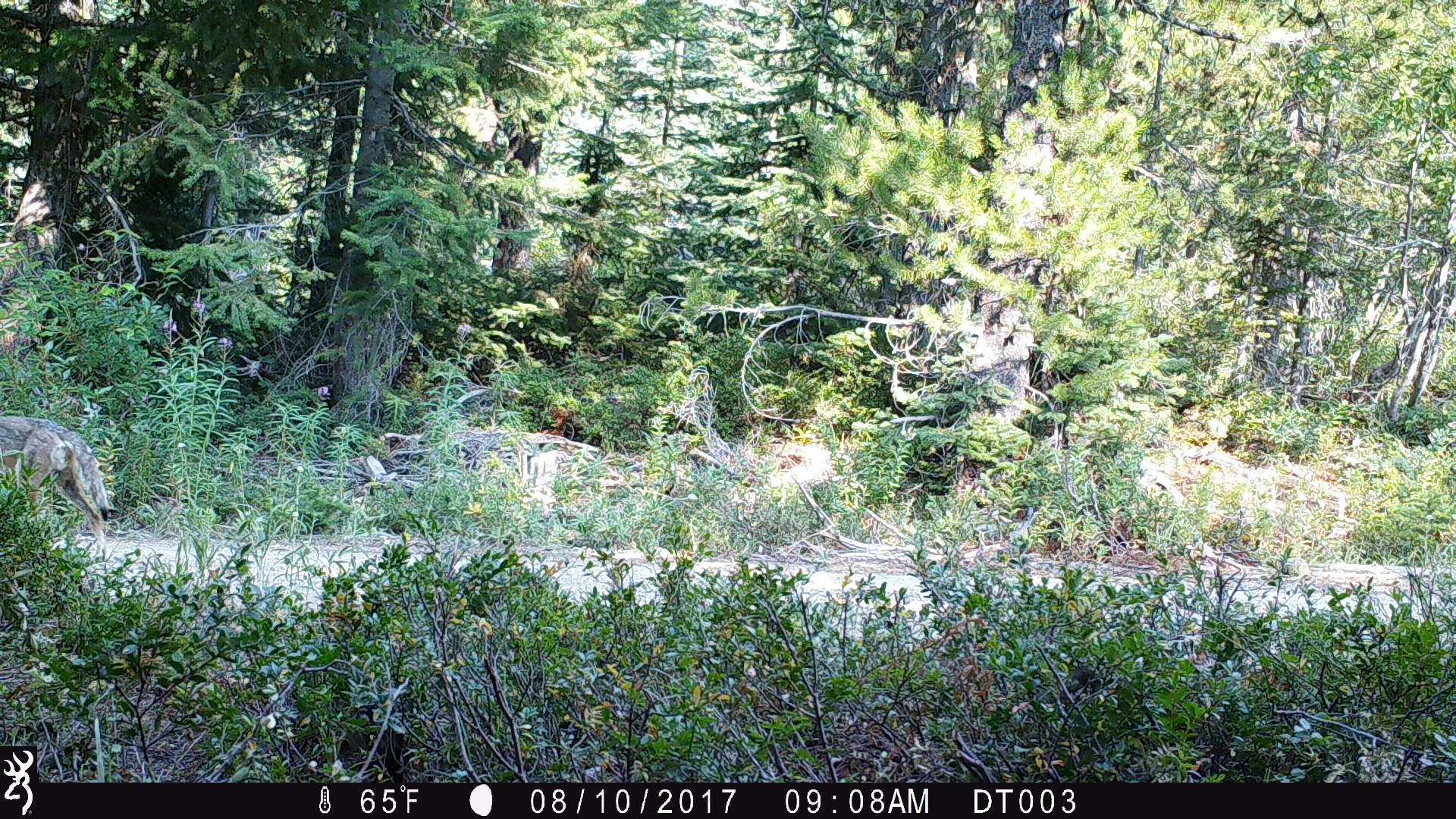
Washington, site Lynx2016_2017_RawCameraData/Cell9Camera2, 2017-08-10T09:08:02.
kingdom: Animalia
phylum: Chordata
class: Mammalia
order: Carnivora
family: Canidae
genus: Canis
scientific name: Canis latrans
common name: coyote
Canis latrans (coyote). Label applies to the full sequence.